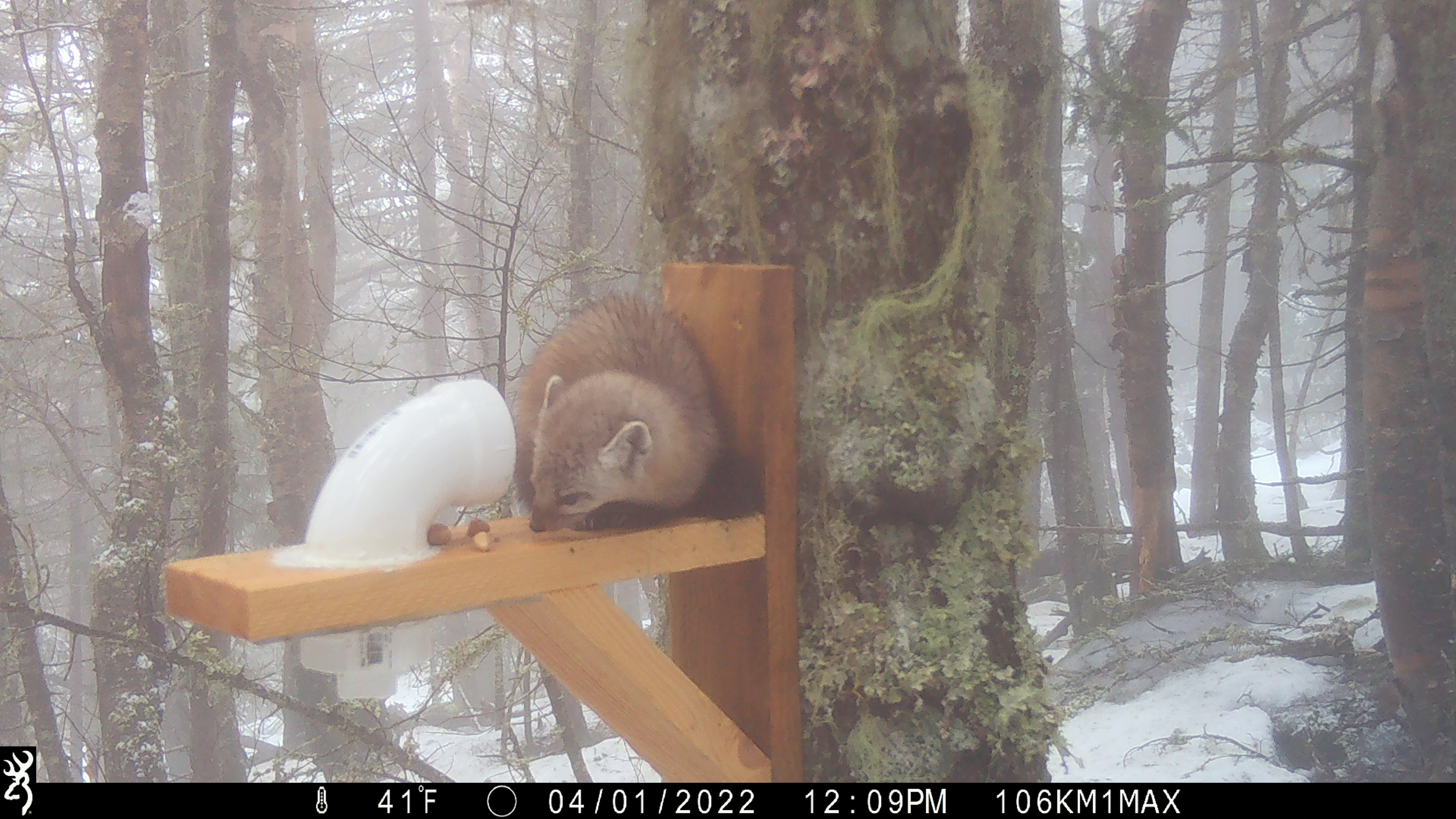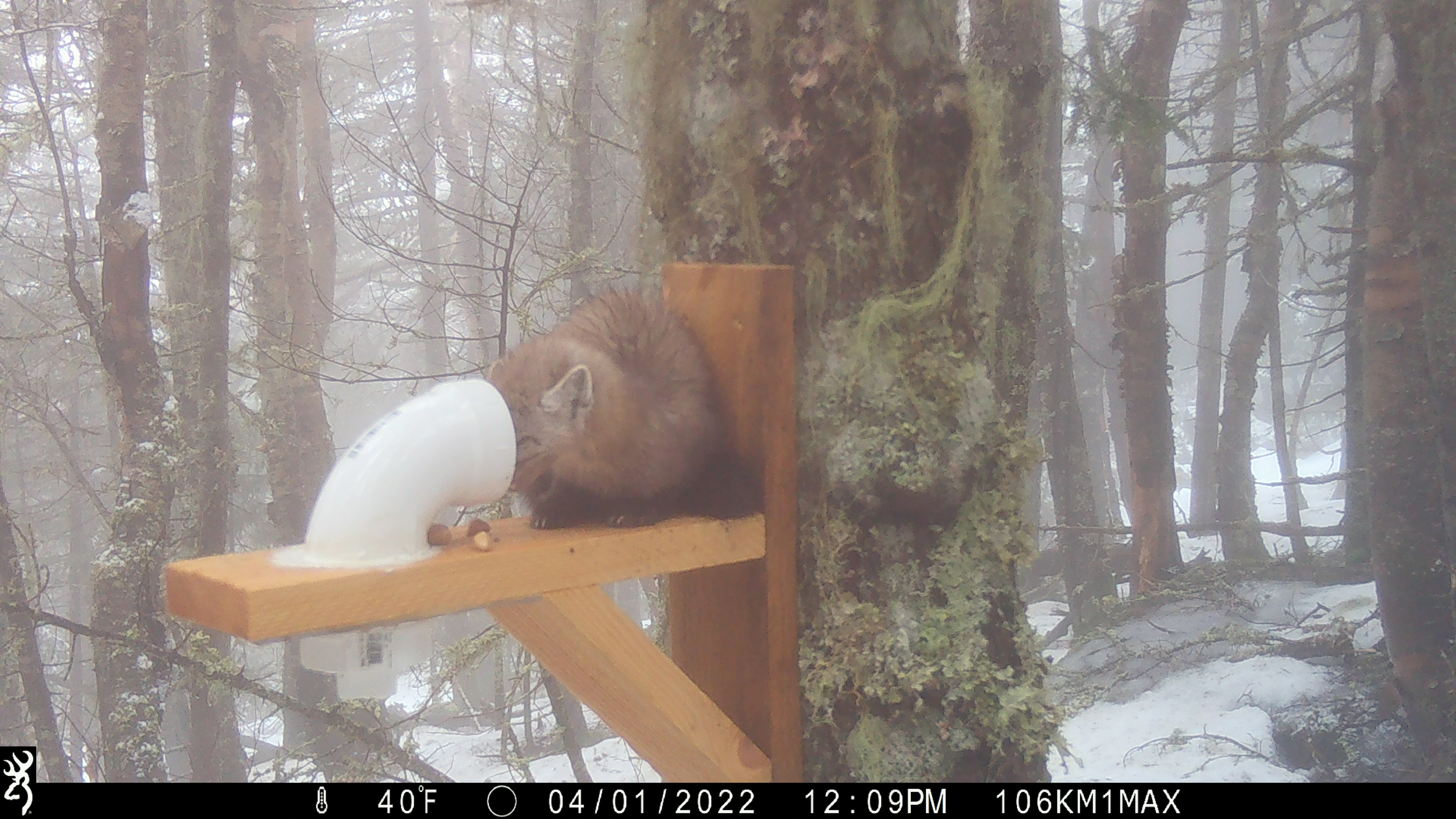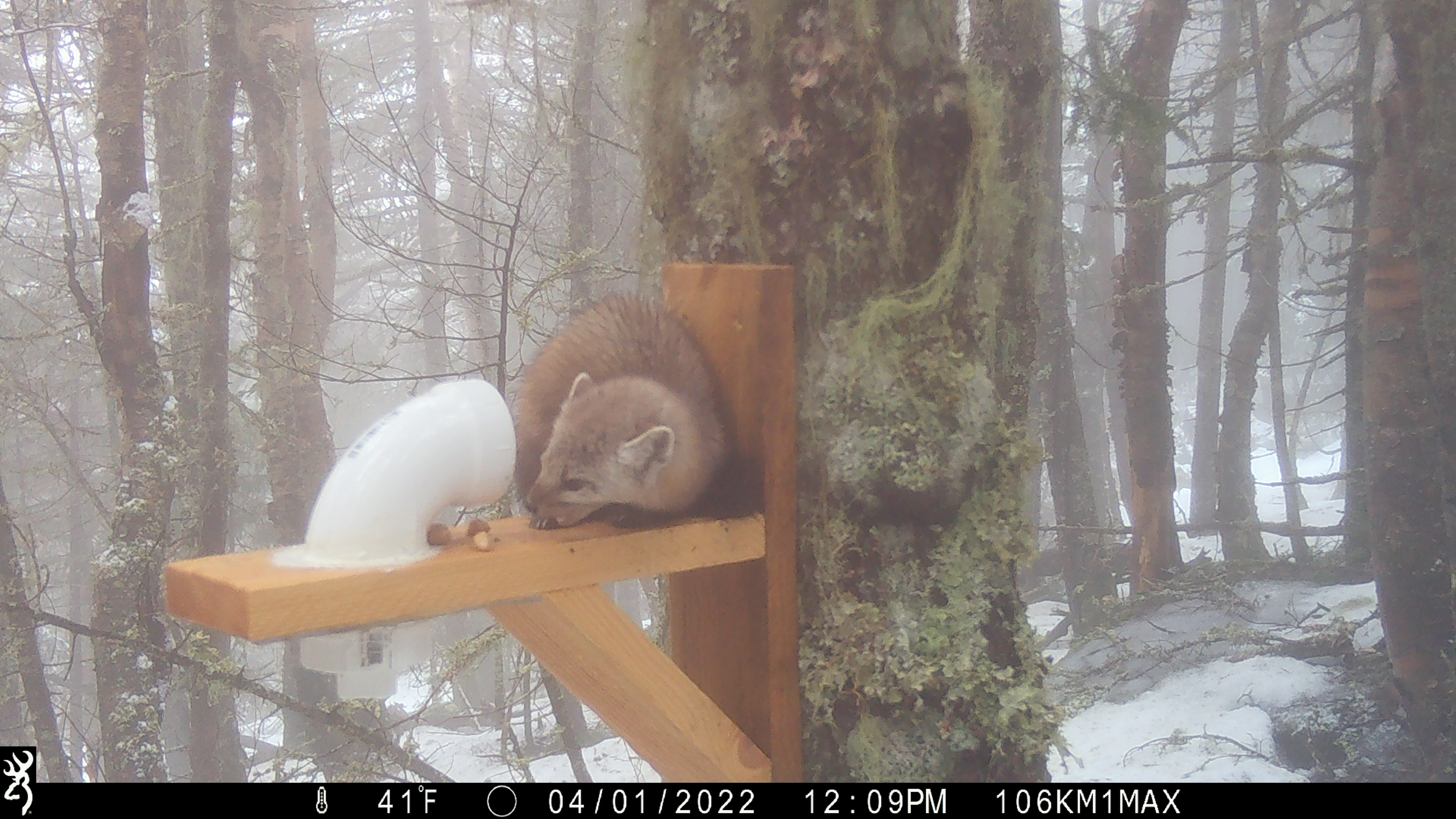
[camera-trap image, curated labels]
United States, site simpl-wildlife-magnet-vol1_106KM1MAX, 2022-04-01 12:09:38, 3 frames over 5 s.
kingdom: Animalia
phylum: Chordata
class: Mammalia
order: Carnivora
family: Mustelidae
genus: Martes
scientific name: Martes americana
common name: american marten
American marten (Martes americana).